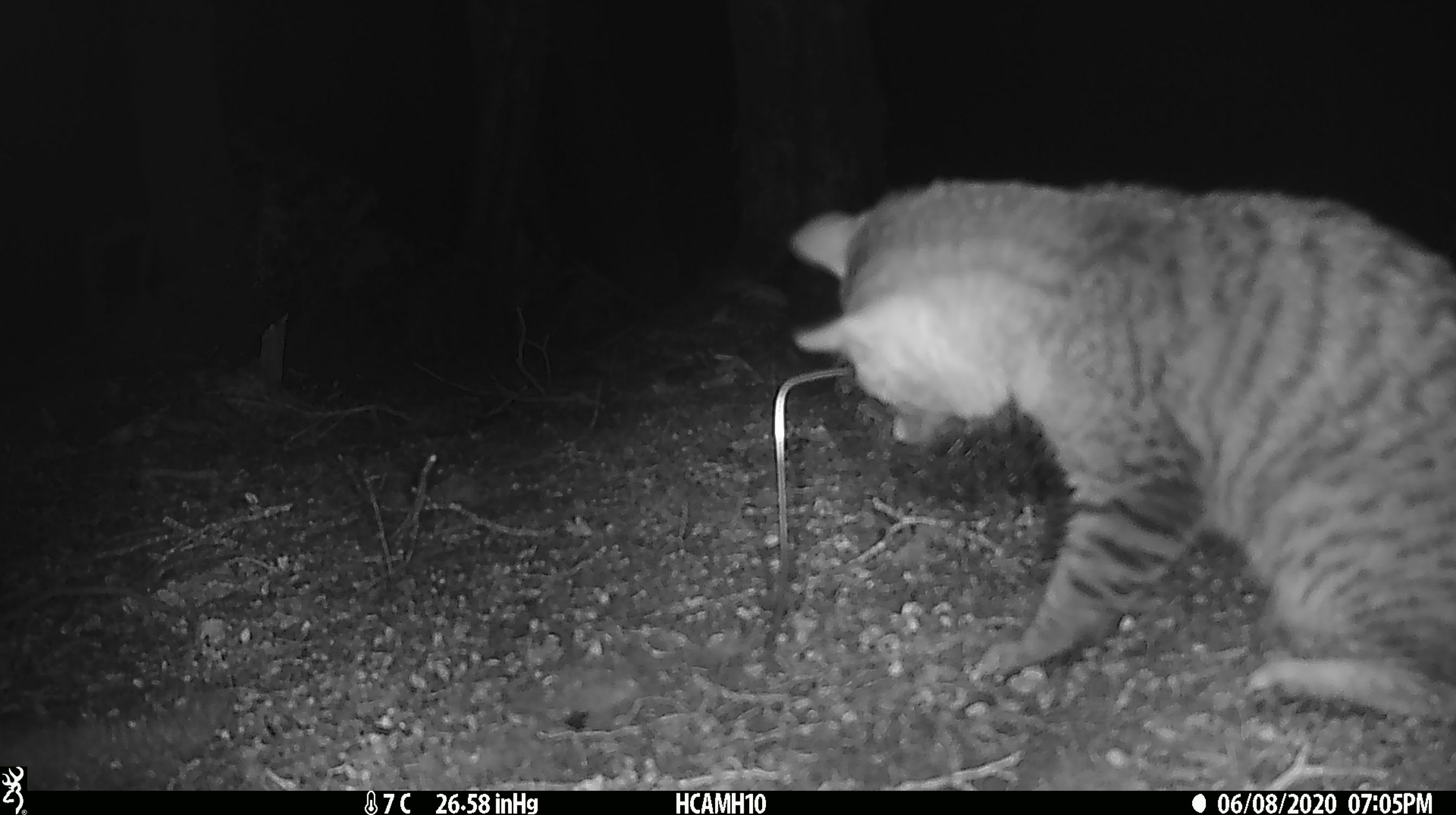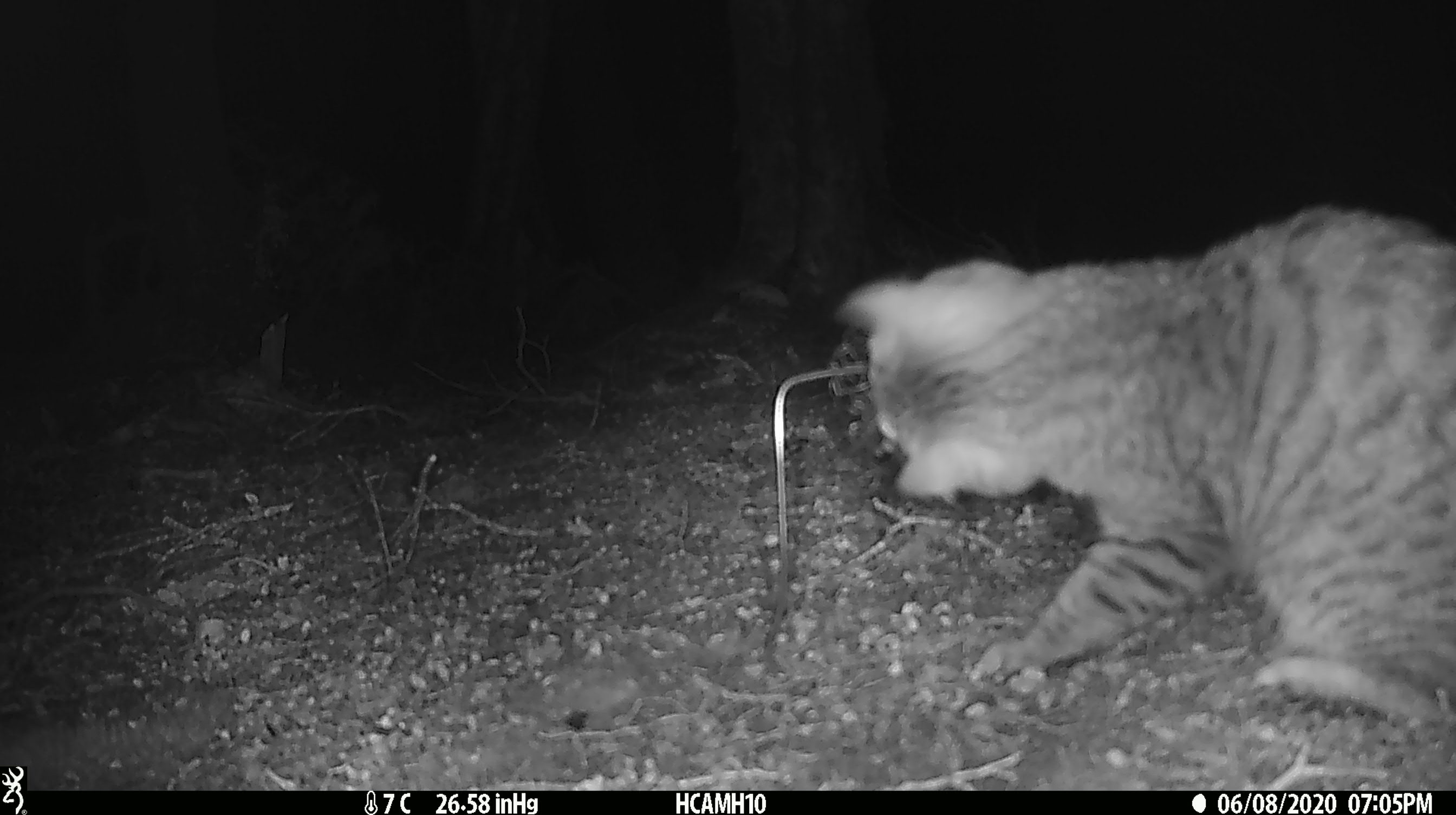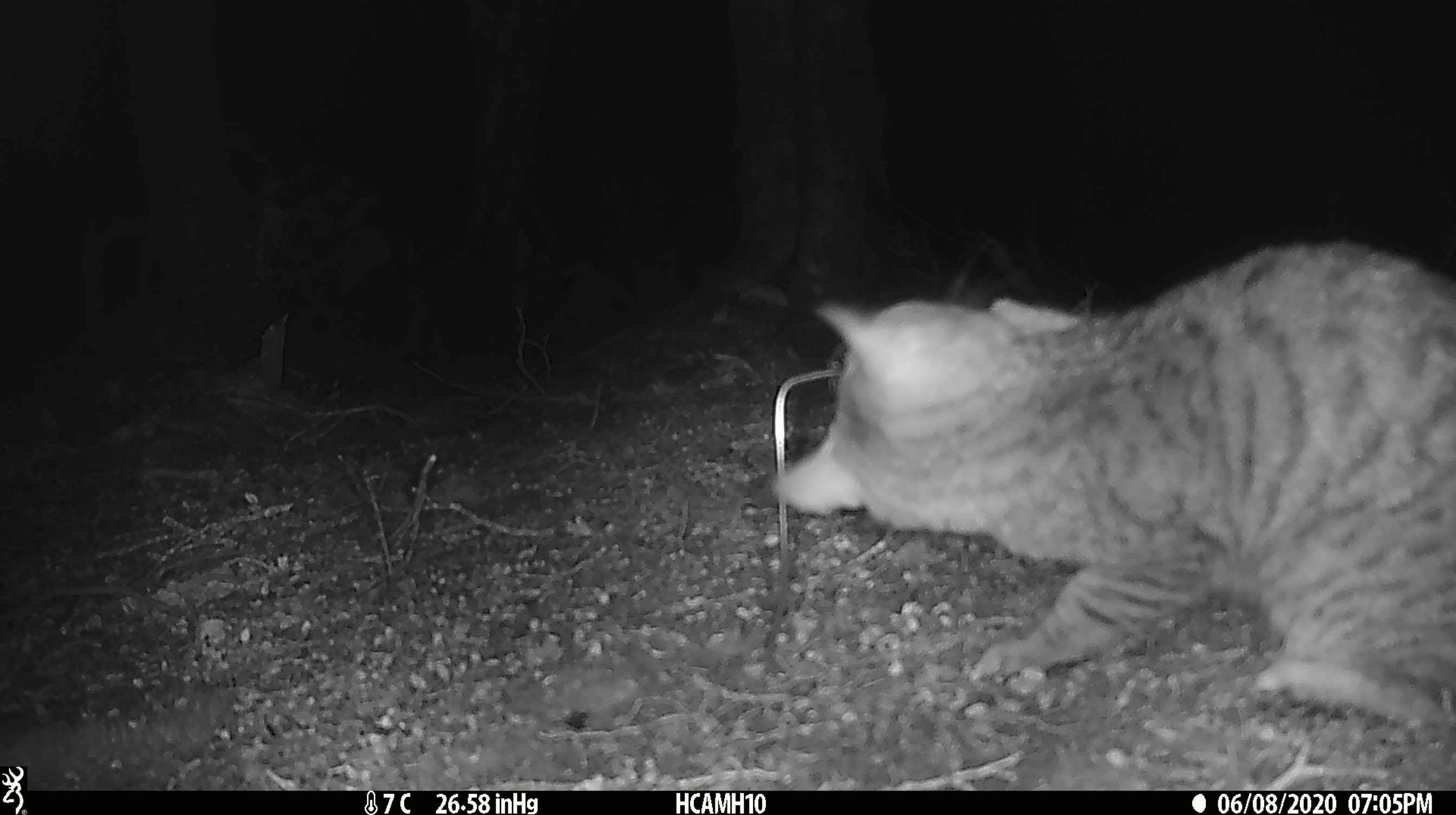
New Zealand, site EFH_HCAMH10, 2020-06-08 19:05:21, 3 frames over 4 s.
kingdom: Animalia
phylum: Chordata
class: Mammalia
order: Carnivora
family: Felidae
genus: Felis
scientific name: Felis catus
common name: domestic cat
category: cat